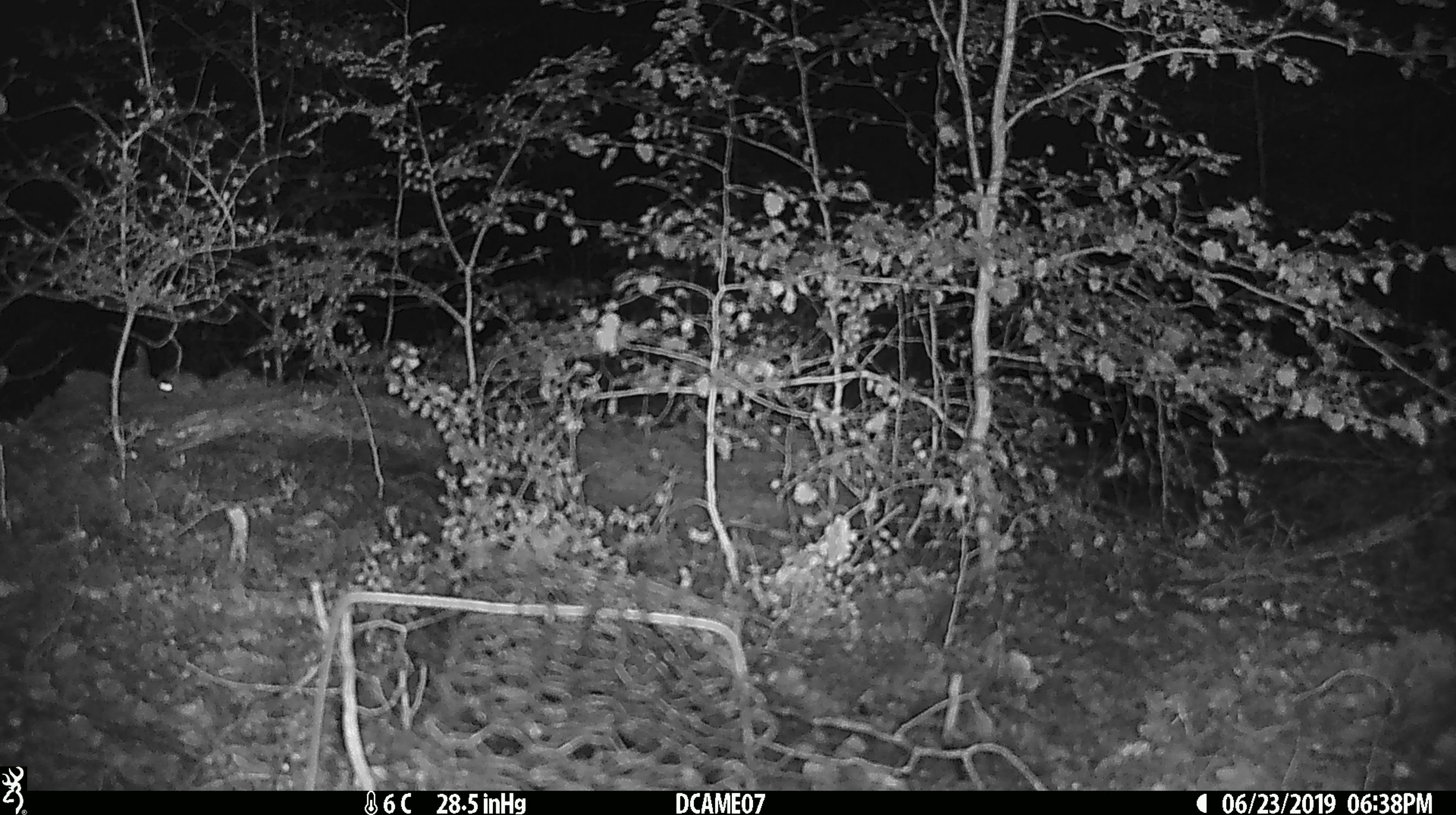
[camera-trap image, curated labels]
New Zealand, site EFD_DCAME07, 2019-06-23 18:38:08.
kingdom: Animalia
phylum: Chordata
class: Mammalia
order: Rodentia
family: Muridae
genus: Mus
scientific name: Mus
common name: mouse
Mouse (Mus).